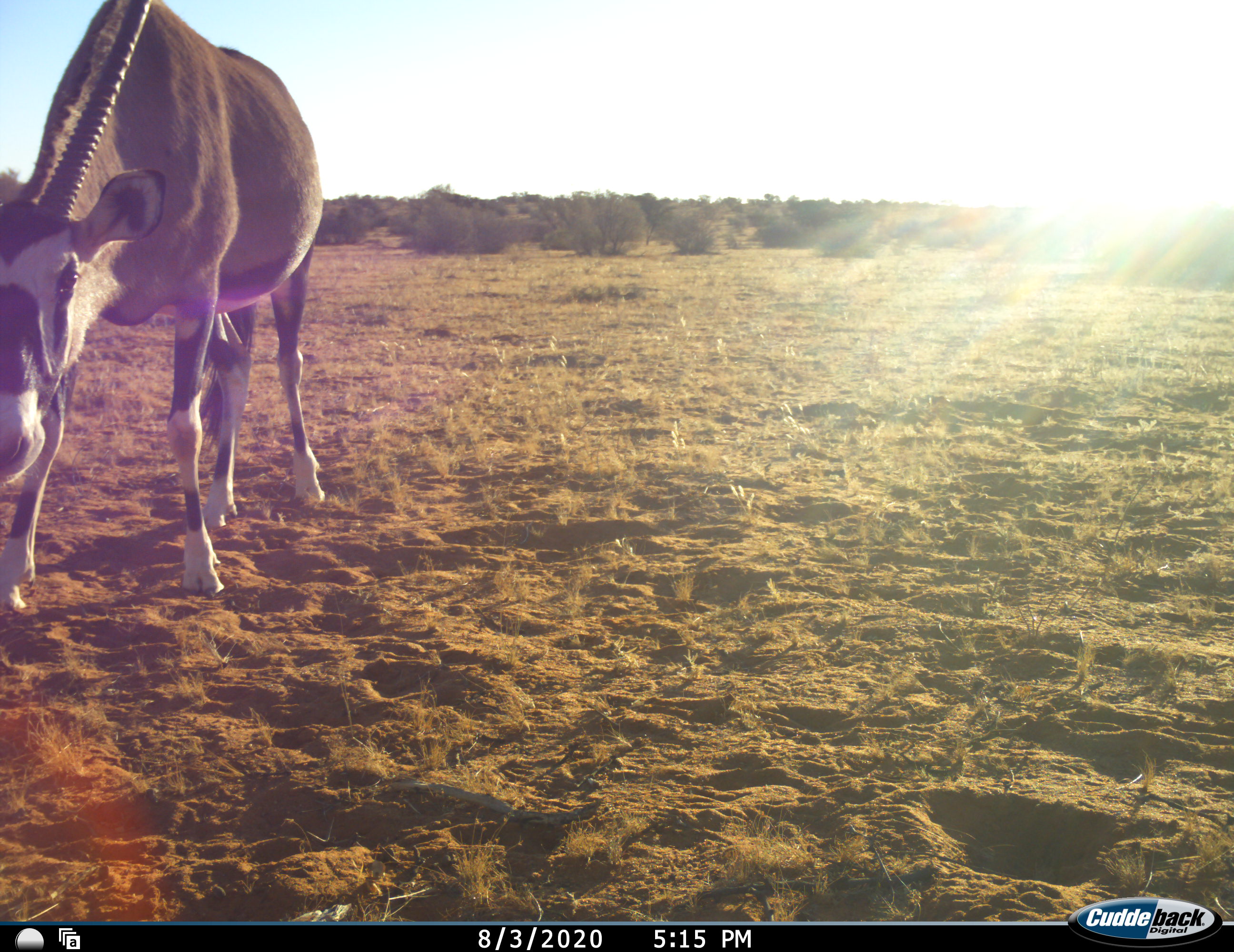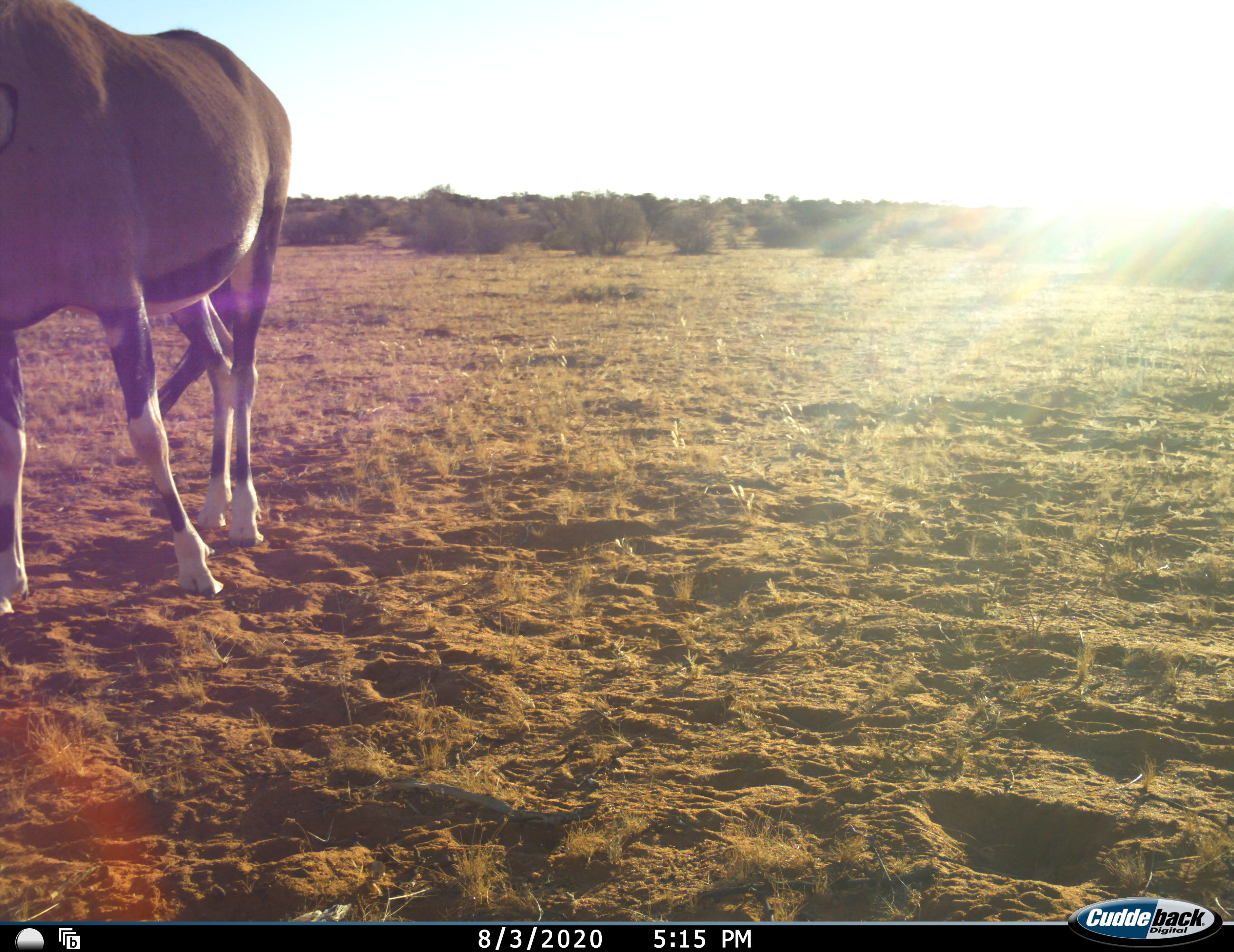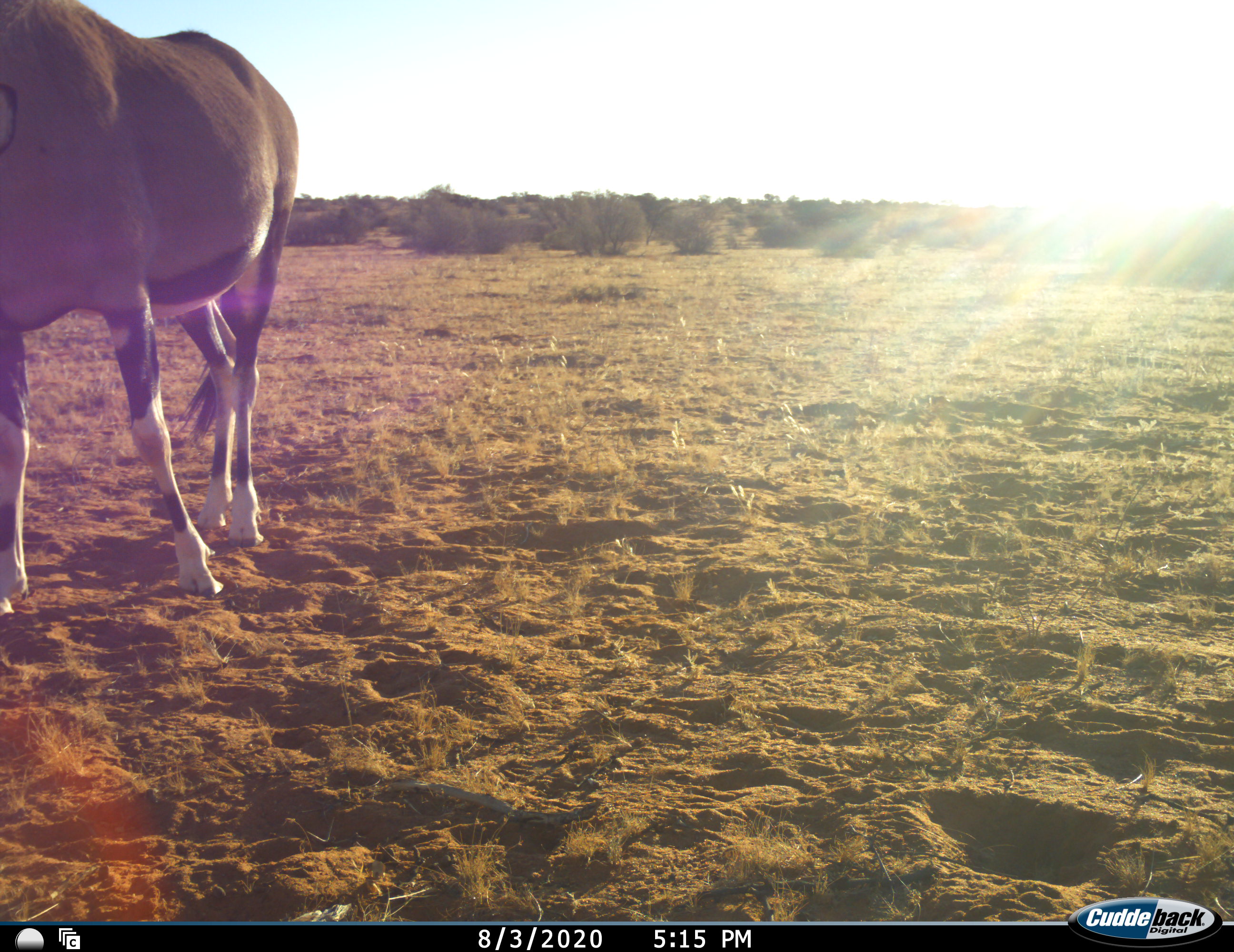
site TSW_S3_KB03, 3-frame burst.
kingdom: Animalia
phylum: Chordata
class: Mammalia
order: Artiodactyla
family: Bovidae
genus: Oryx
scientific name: Oryx gazella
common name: gemsbok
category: oryx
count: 1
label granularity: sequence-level